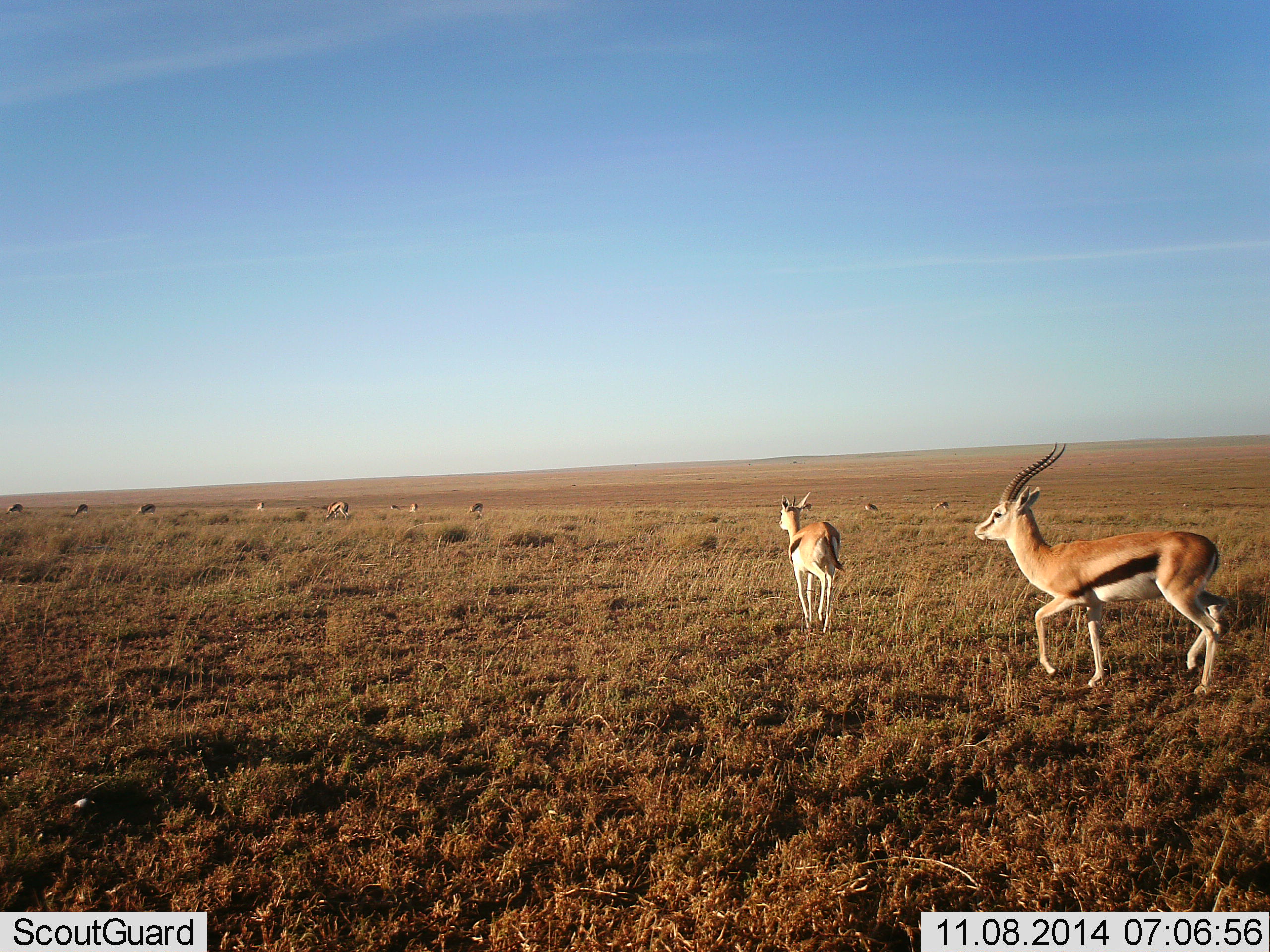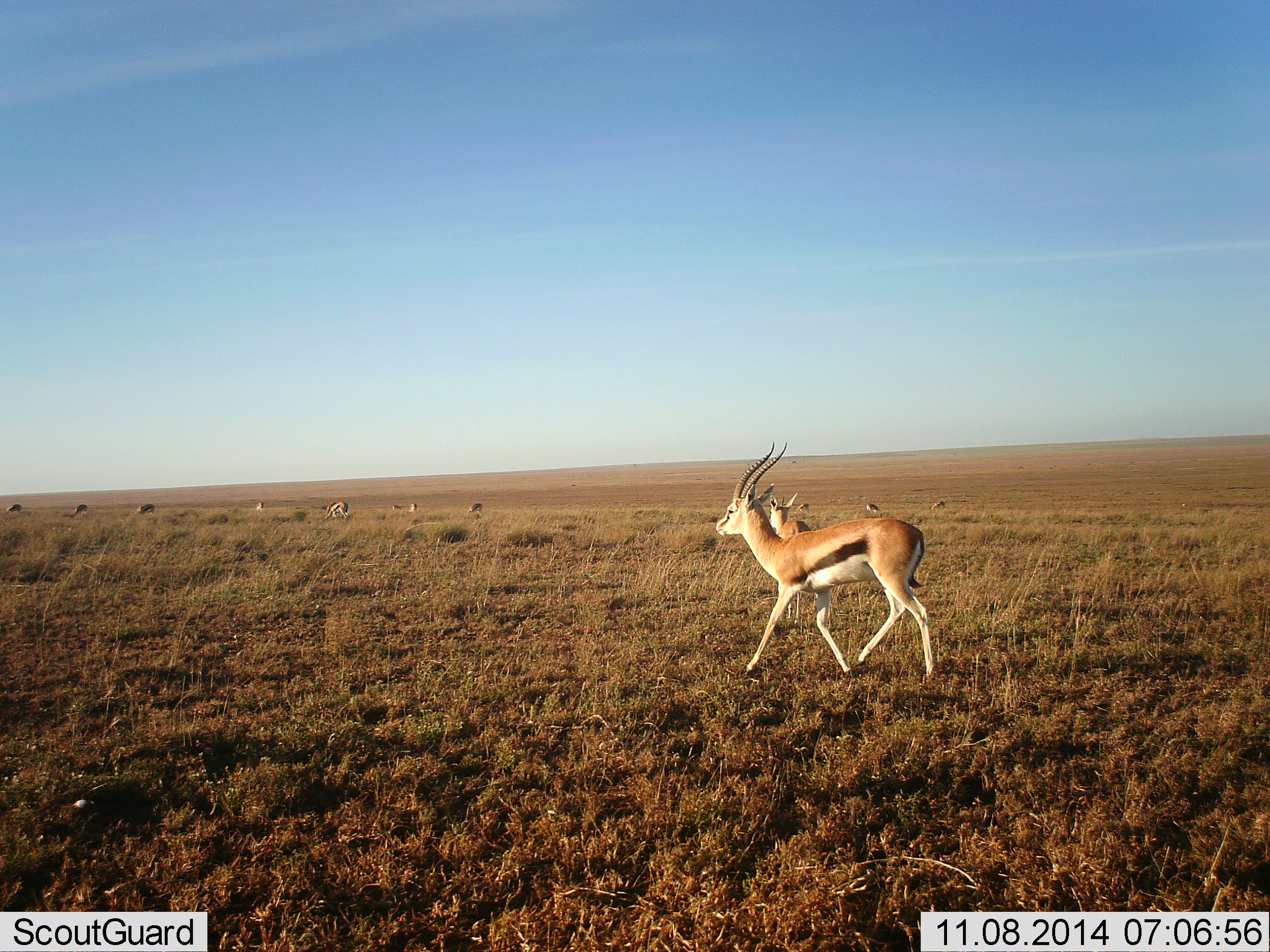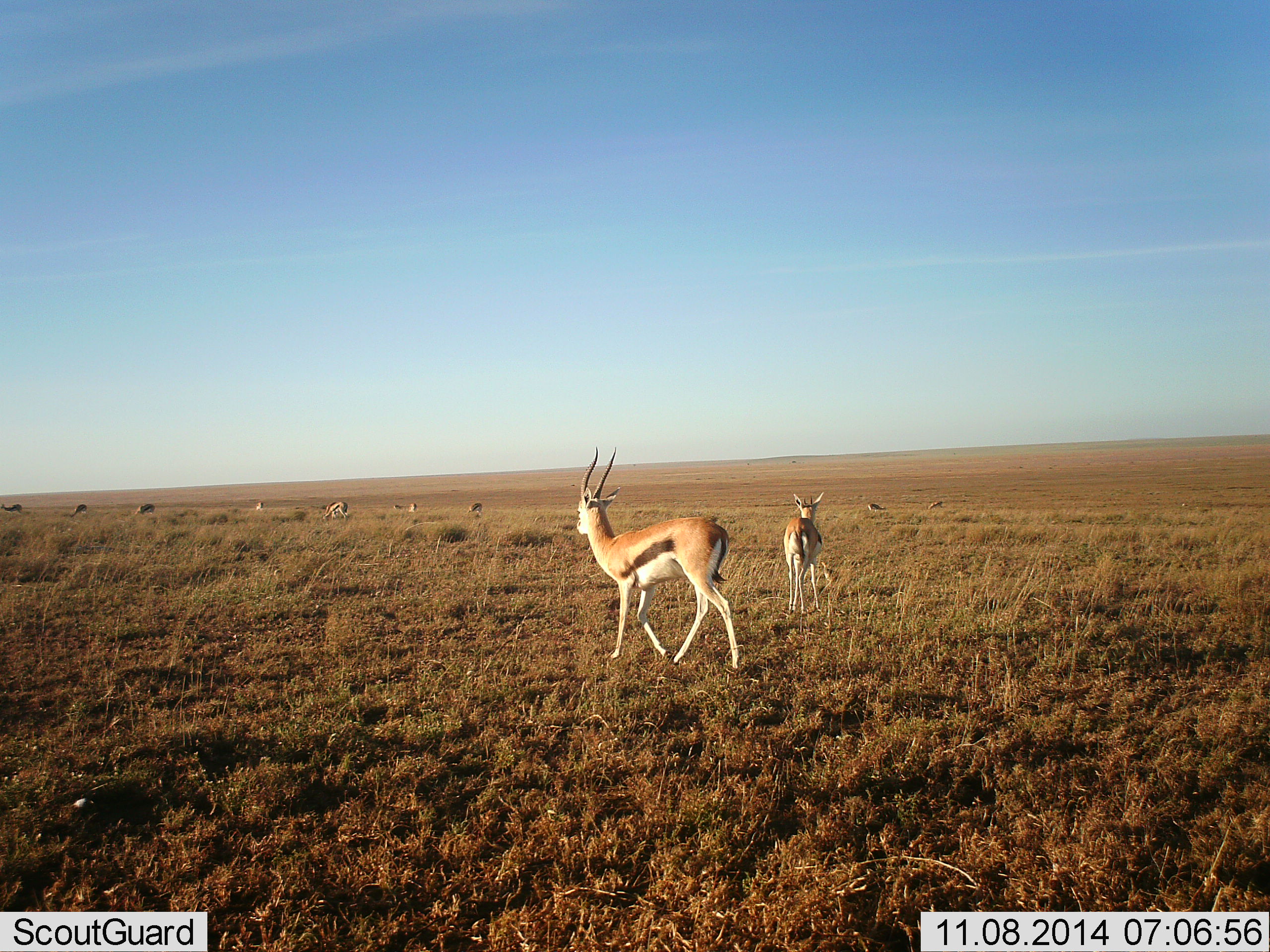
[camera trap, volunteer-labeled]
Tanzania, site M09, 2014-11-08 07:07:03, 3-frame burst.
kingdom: Animalia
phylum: Chordata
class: Mammalia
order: Artiodactyla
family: Bovidae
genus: Eudorcas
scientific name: Eudorcas thomsonii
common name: thomson's gazelle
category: gazellethomsons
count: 11-50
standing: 40%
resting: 0%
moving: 100%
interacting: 0%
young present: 0%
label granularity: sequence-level